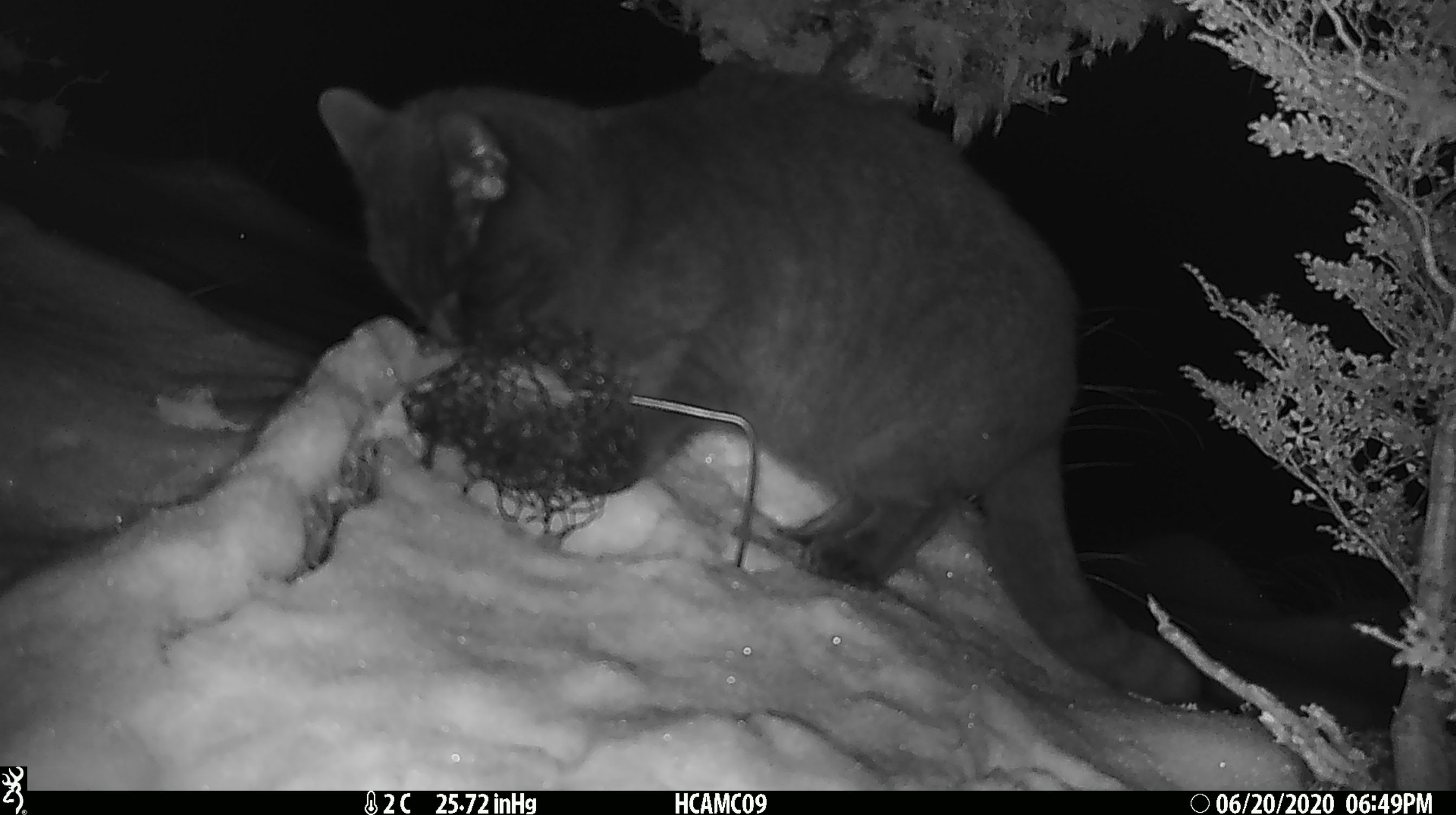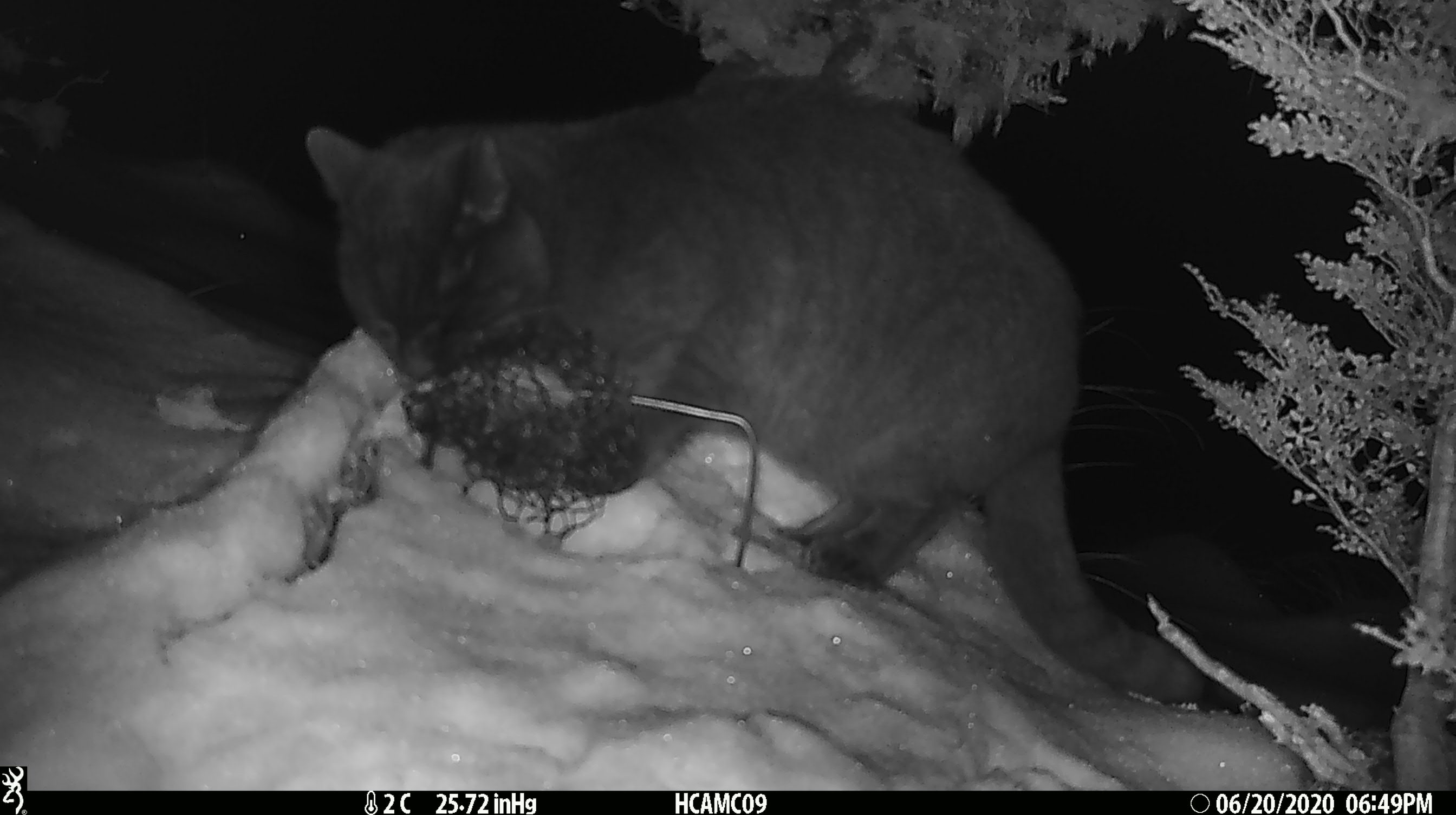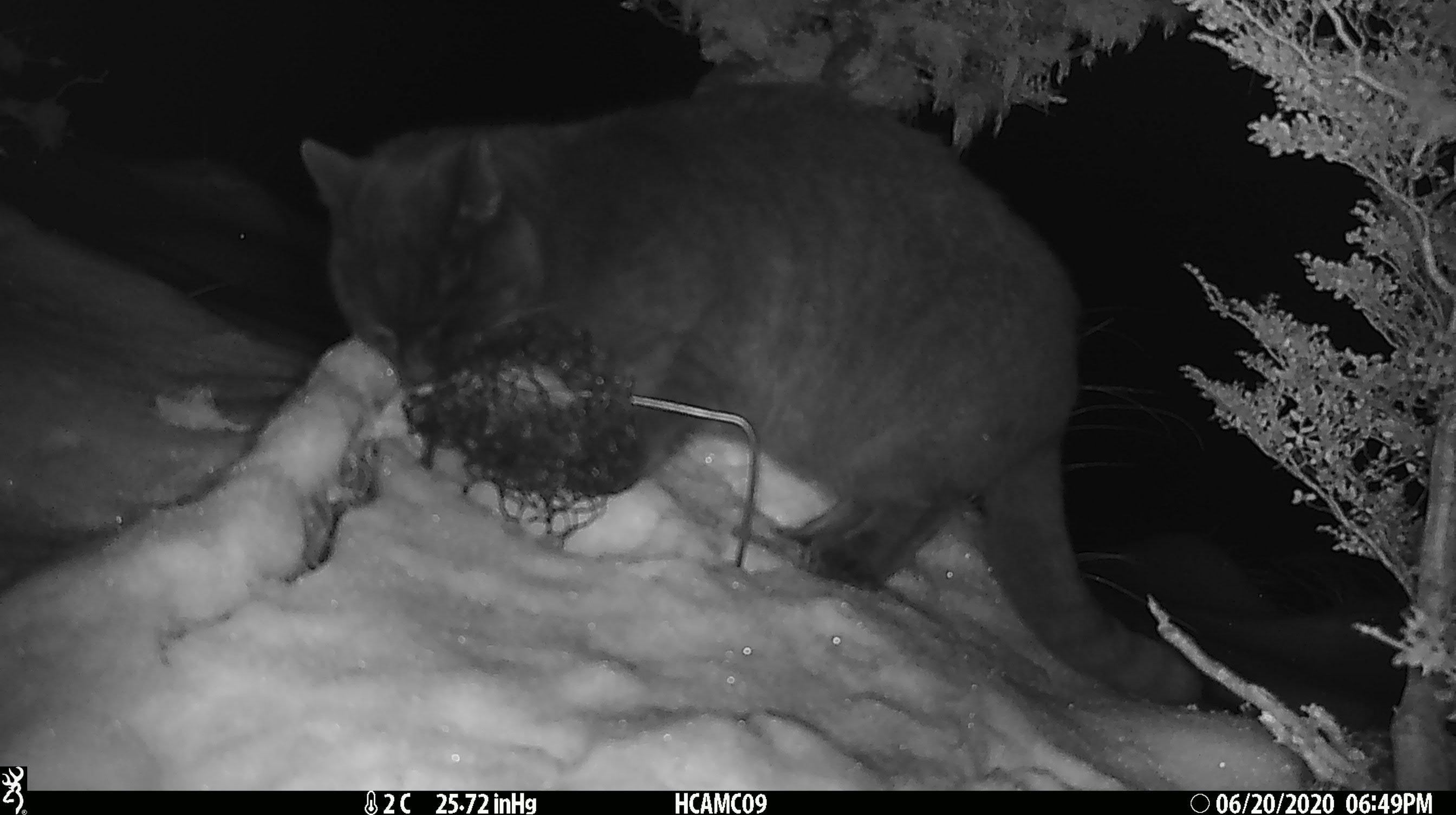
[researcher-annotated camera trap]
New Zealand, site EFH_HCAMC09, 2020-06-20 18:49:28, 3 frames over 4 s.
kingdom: Animalia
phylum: Chordata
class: Mammalia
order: Carnivora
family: Felidae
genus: Felis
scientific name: Felis catus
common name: domestic cat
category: cat